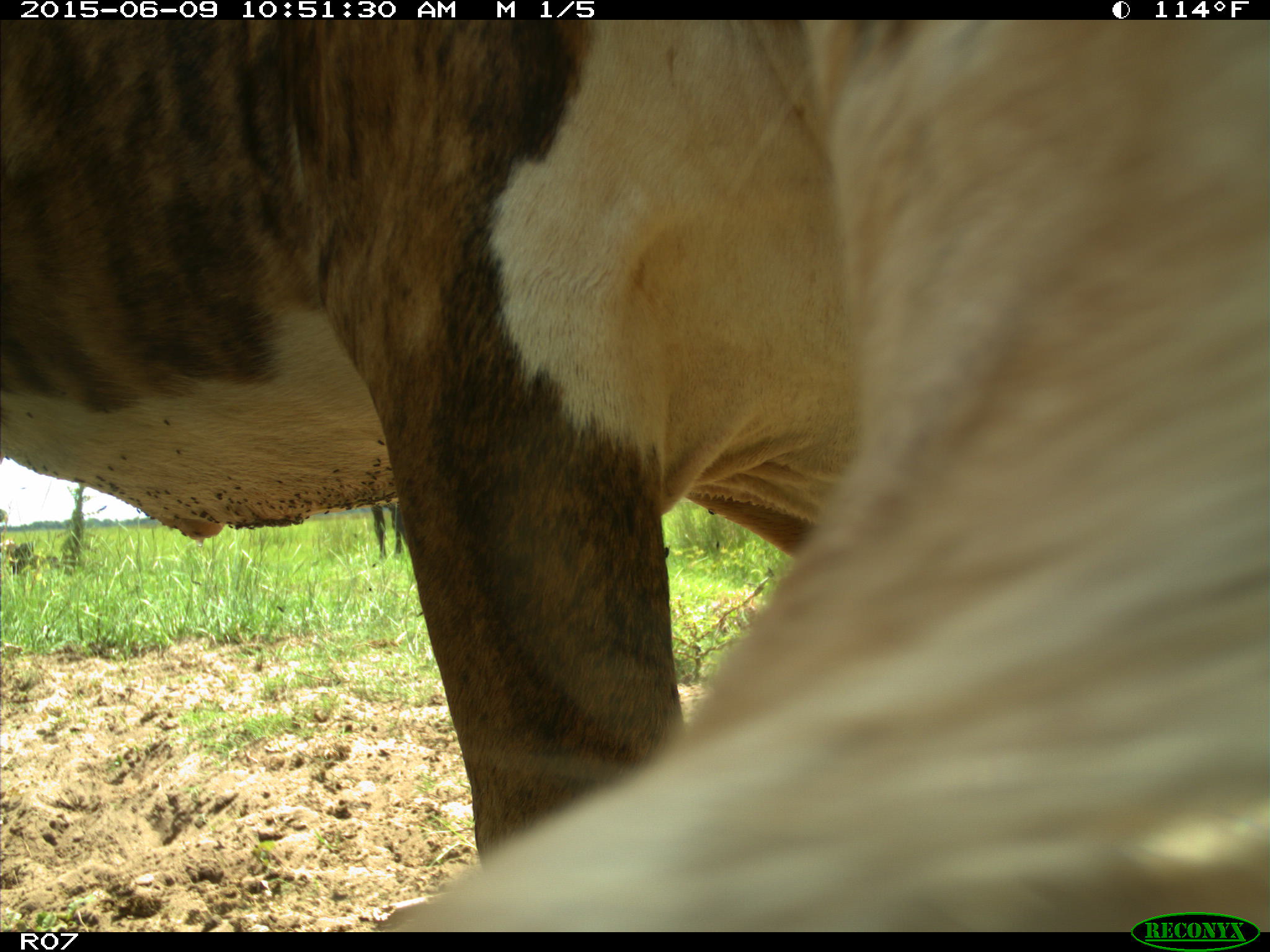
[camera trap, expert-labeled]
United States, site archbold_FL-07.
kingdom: Animalia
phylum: Chordata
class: Mammalia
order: Artiodactyla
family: Bovidae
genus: Bos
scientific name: Bos taurus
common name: domestic cow